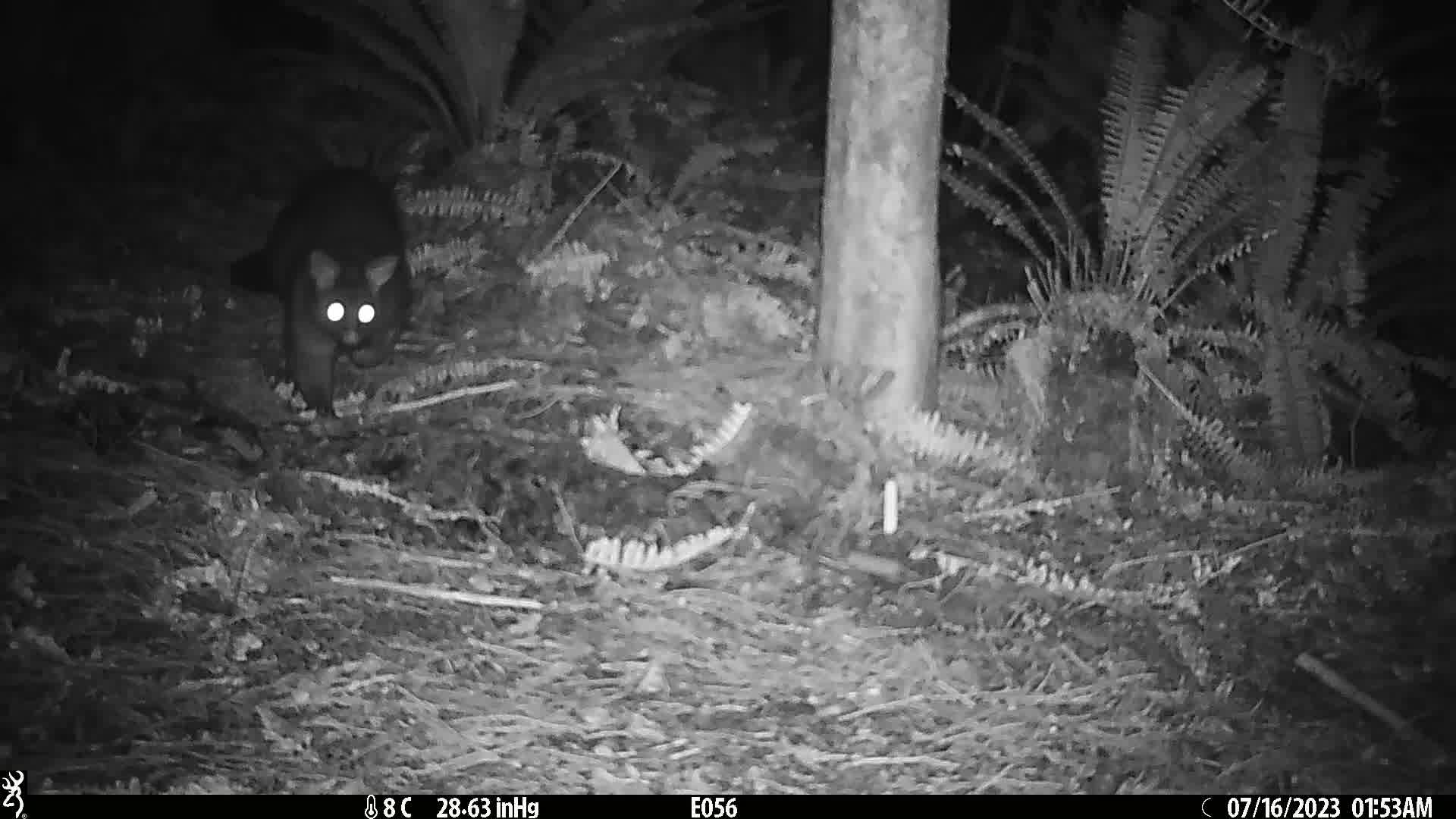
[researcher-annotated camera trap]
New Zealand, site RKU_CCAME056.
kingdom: Animalia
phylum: Chordata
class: Mammalia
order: Diprotodontia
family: Phalangeridae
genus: Trichosurus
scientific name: Trichosurus vulpecula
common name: common brushtail possum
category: possum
Possum (common brushtail possum) (Trichosurus vulpecula).